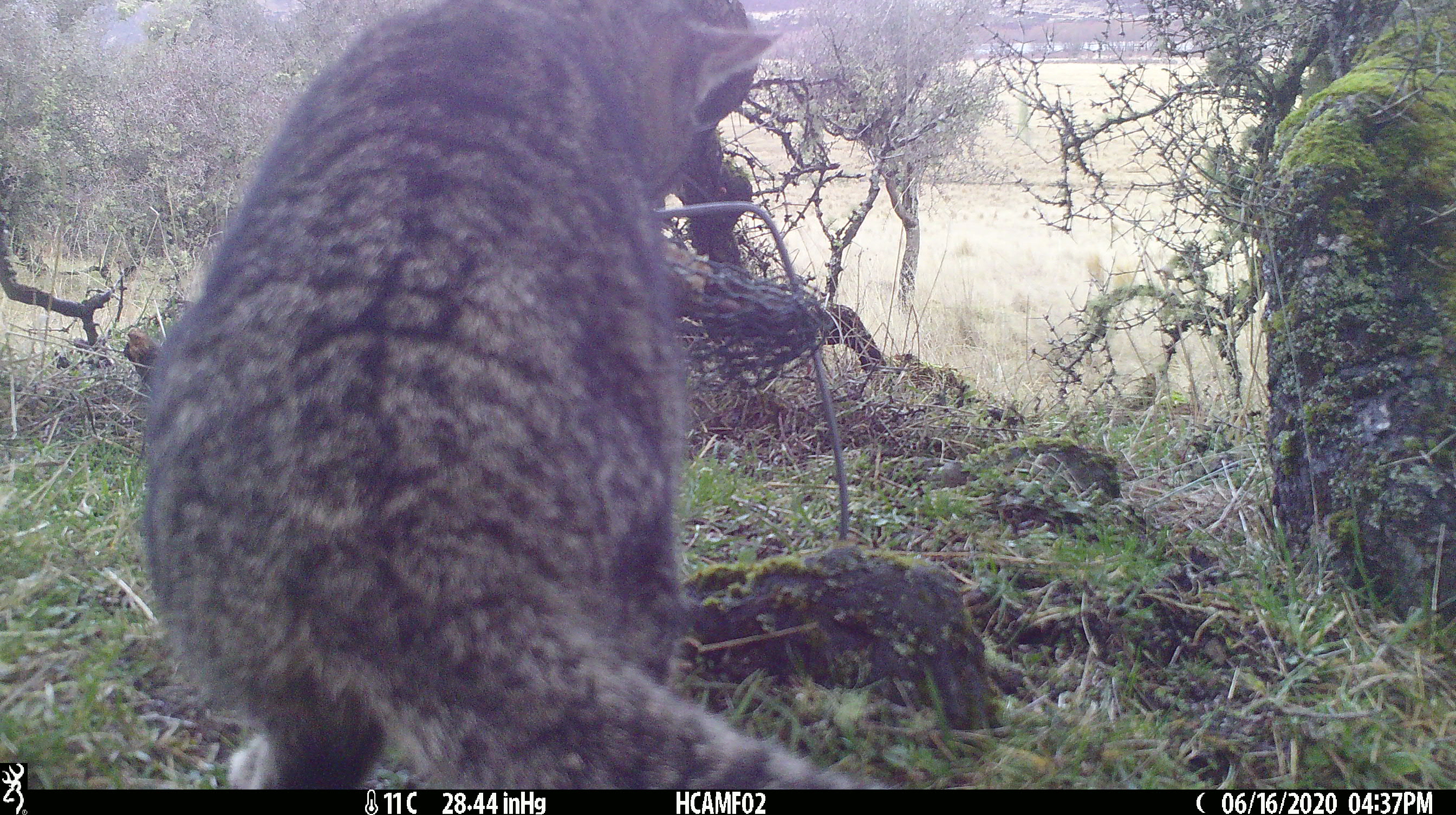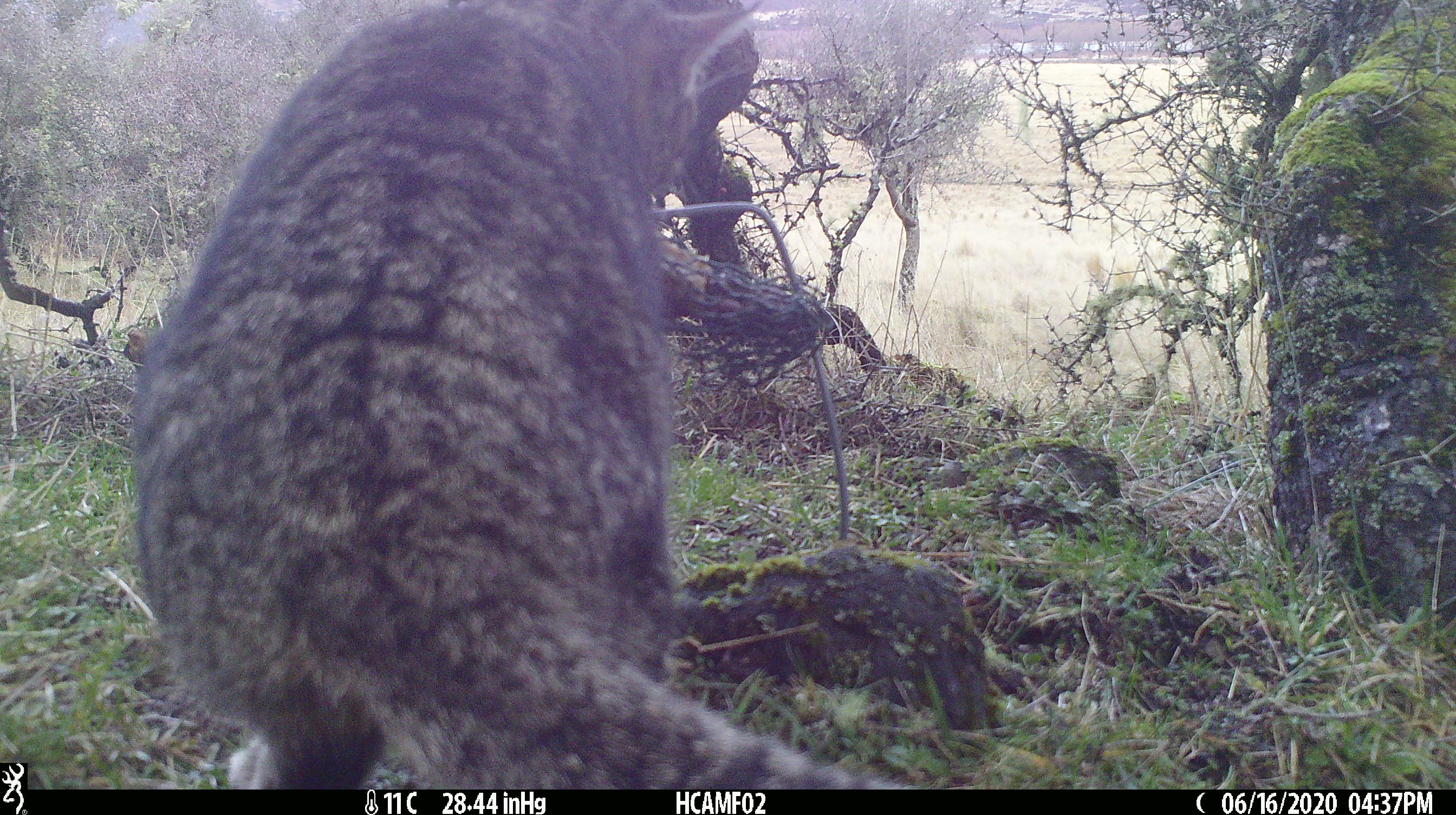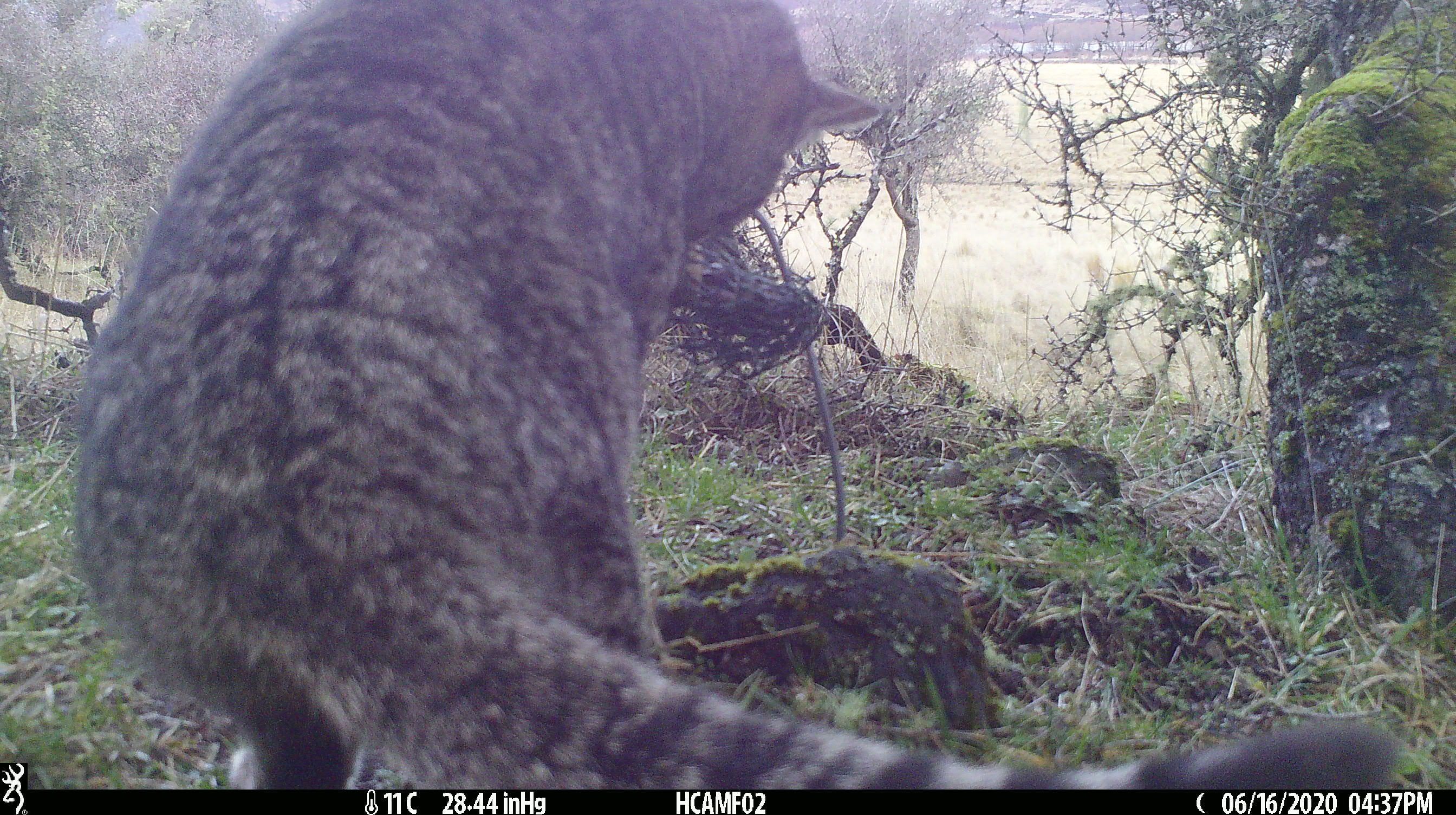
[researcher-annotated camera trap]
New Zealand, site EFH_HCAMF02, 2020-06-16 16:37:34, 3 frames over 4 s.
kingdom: Animalia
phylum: Chordata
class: Mammalia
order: Carnivora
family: Felidae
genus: Felis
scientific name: Felis catus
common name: domestic cat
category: cat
Cat (domestic cat) (Felis catus).